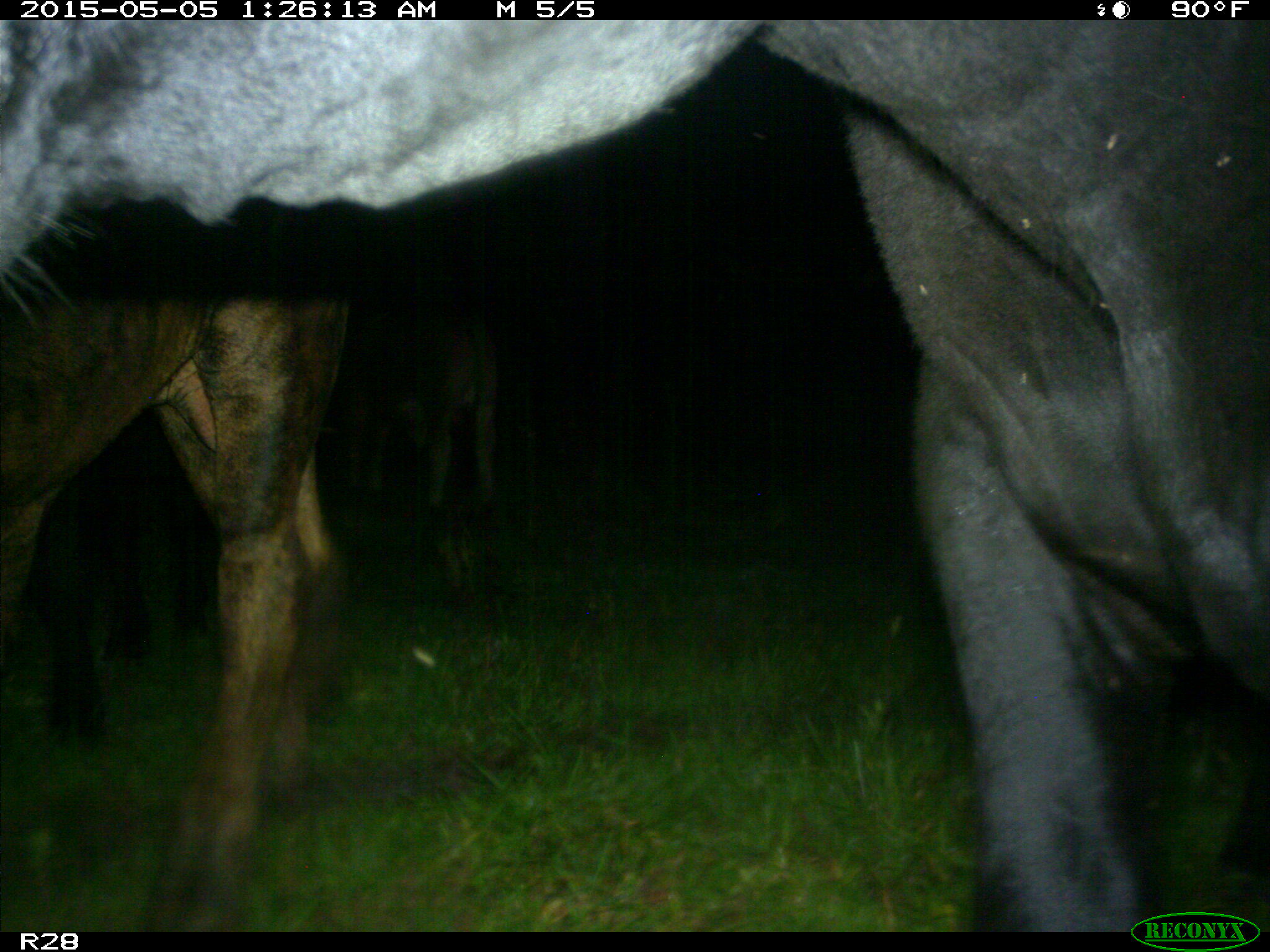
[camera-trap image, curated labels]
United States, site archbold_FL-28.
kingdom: Animalia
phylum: Chordata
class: Mammalia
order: Artiodactyla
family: Bovidae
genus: Bos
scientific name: Bos taurus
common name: domestic cow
Bos taurus (domestic cow).